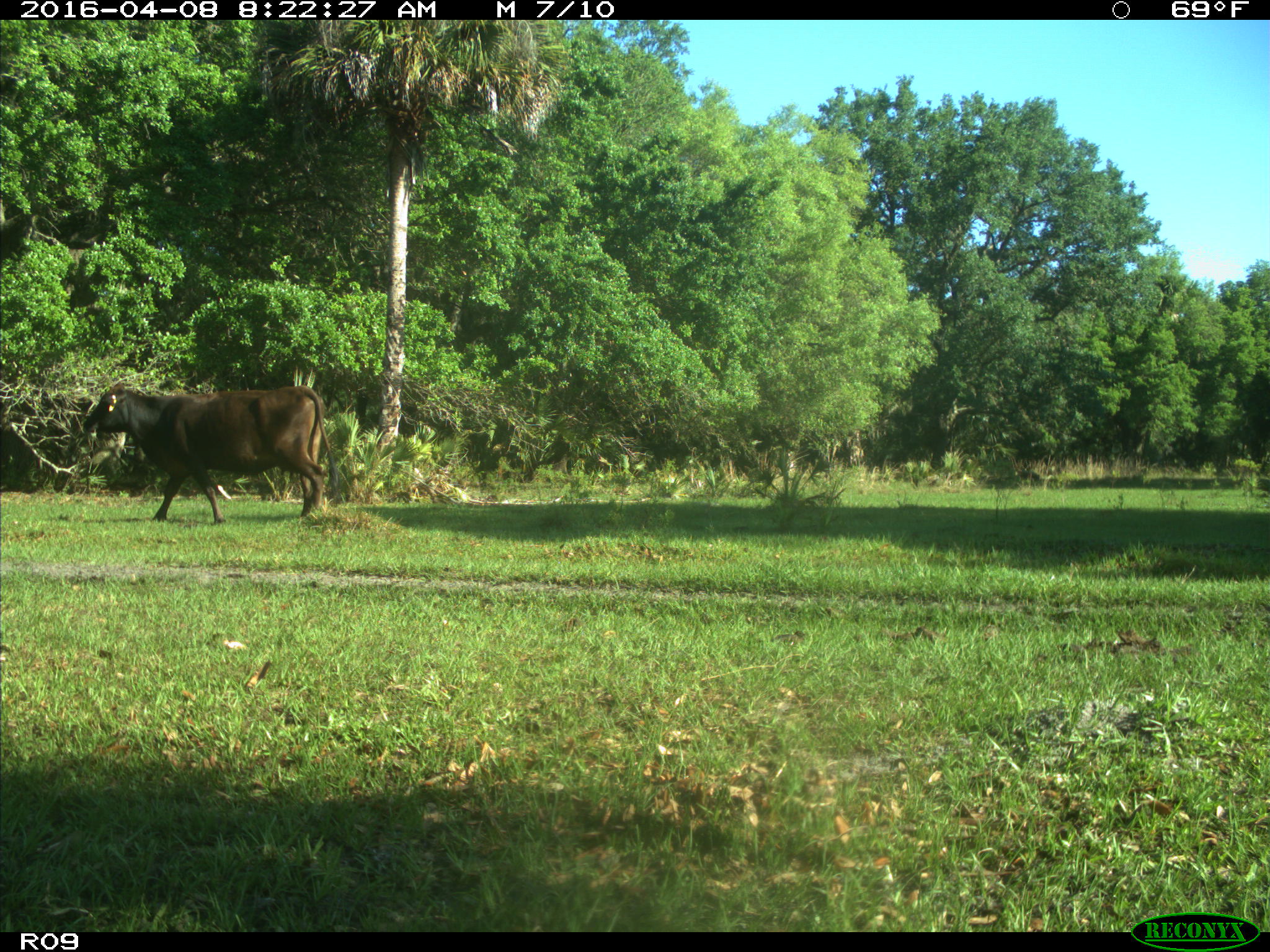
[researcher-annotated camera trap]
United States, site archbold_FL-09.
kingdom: Animalia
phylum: Chordata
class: Mammalia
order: Artiodactyla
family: Bovidae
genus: Bos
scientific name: Bos taurus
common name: domestic cow